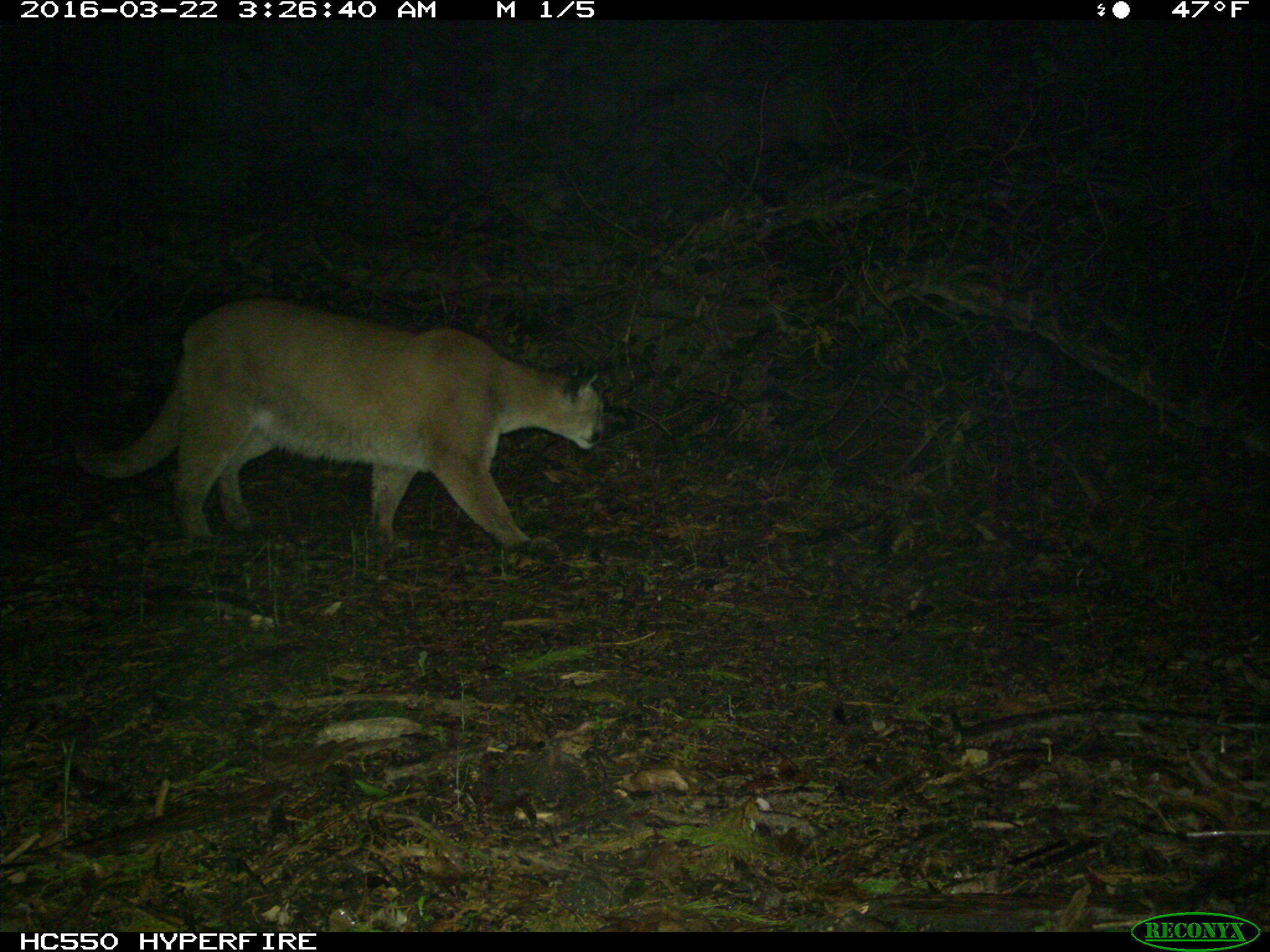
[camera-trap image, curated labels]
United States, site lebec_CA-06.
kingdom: Animalia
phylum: Chordata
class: Mammalia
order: Carnivora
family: Felidae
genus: Puma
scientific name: Puma concolor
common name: mountain lion